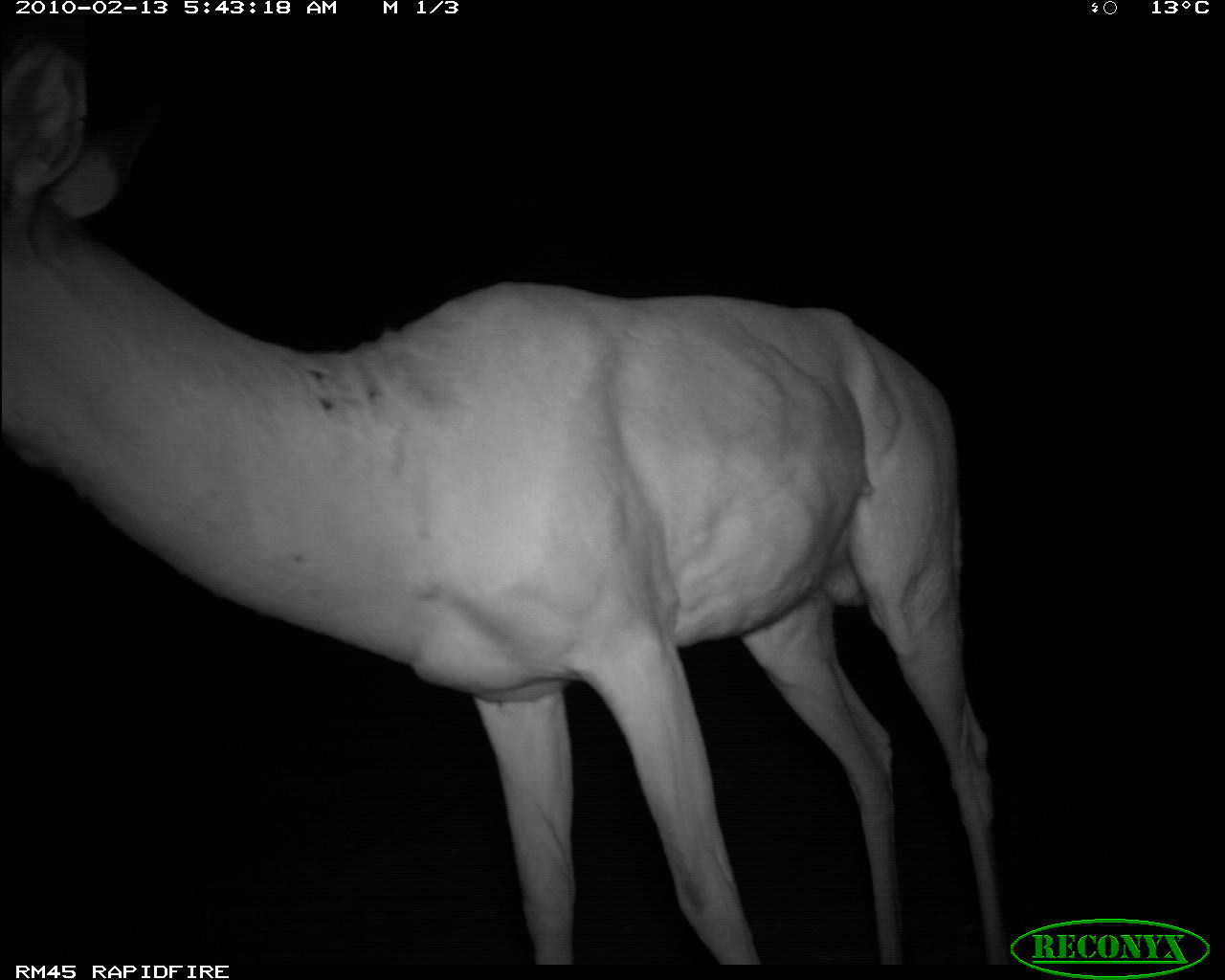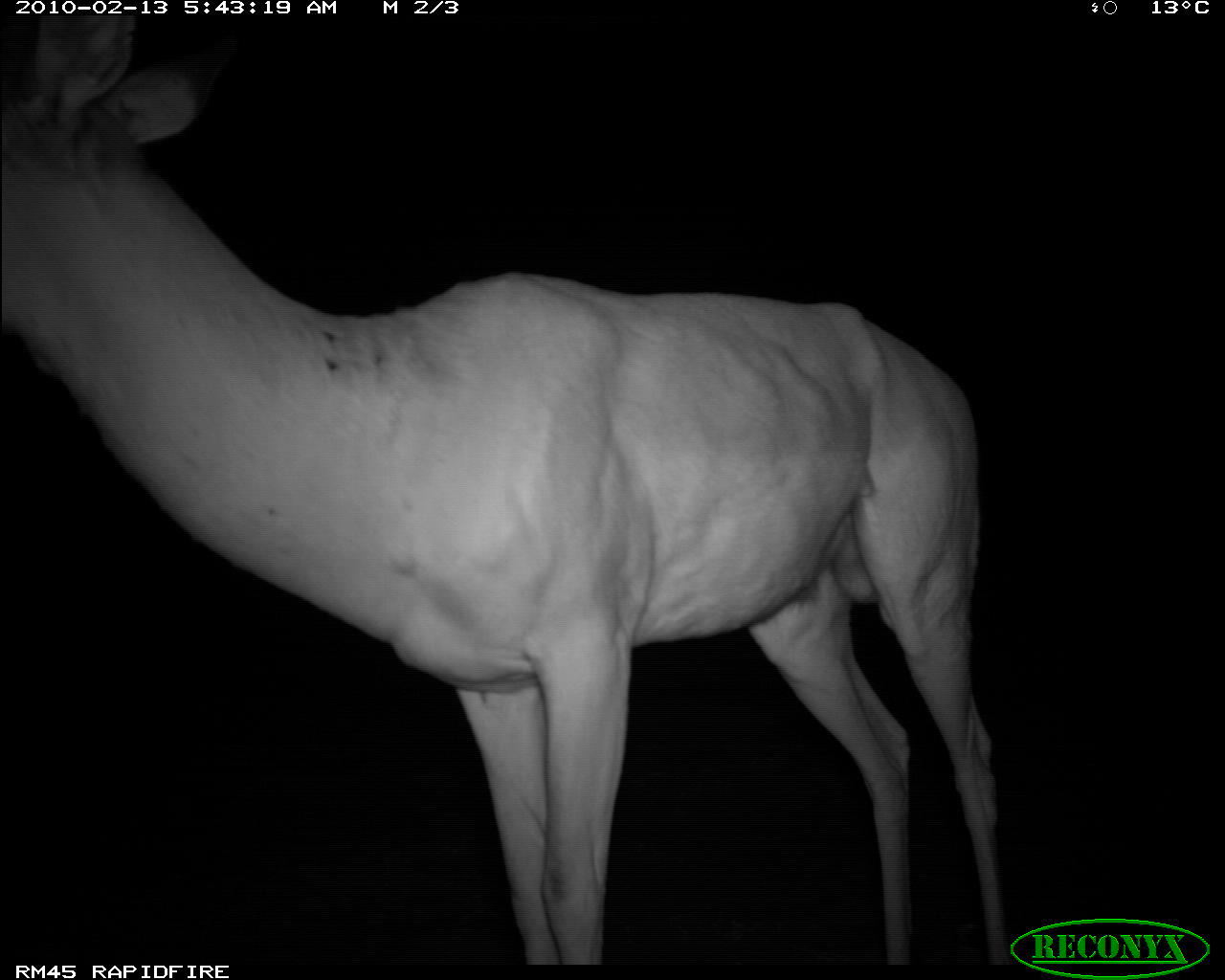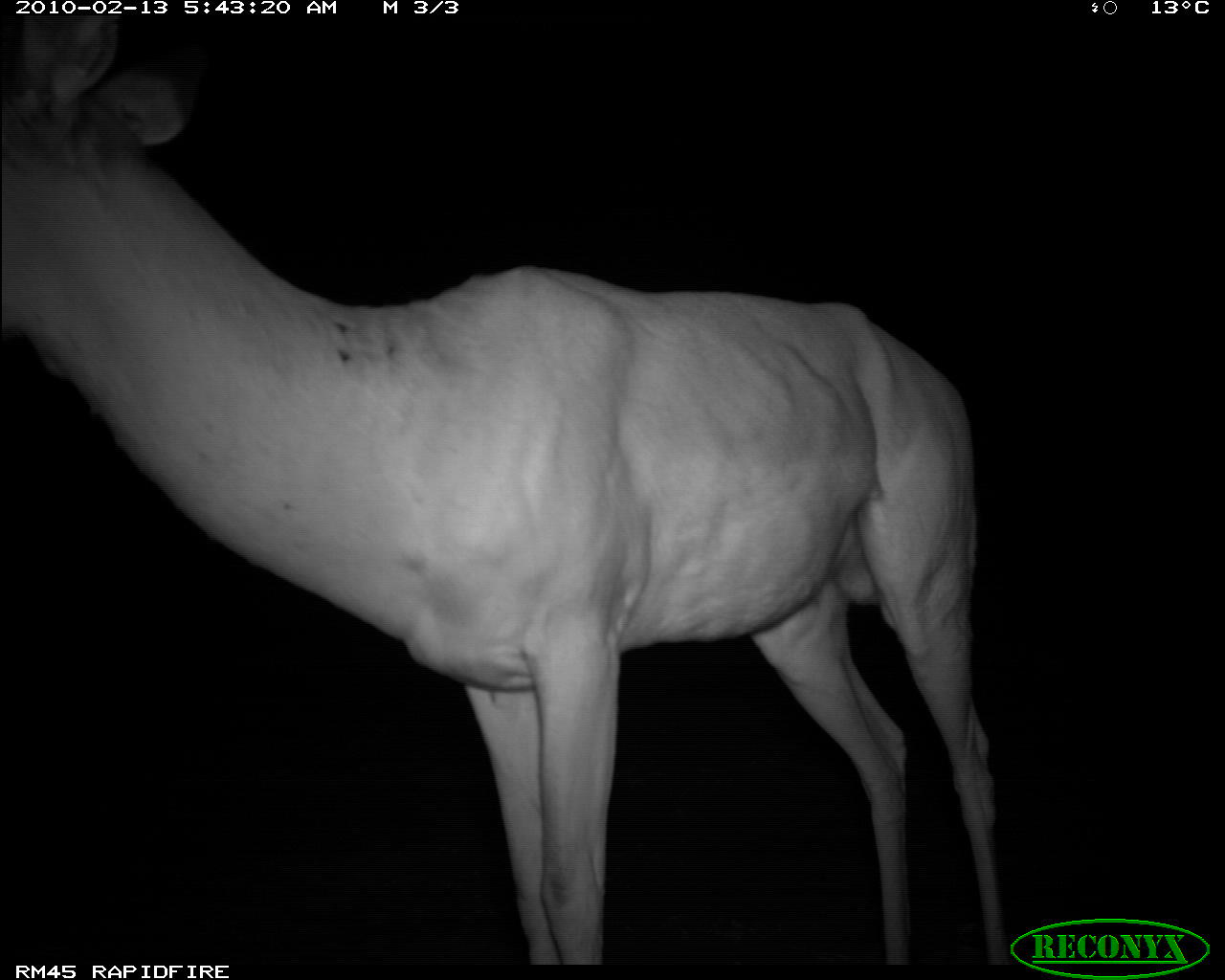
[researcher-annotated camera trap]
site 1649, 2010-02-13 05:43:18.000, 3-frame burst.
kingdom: Animalia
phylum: Chordata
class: Mammalia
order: Artiodactyla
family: Bovidae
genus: Aepyceros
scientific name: Aepyceros melampus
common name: impala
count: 1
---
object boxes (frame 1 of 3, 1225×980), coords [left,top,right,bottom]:
aepyceros melampus: [1,17,1015,962]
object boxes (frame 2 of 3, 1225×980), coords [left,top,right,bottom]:
aepyceros melampus: [1,11,1017,960]